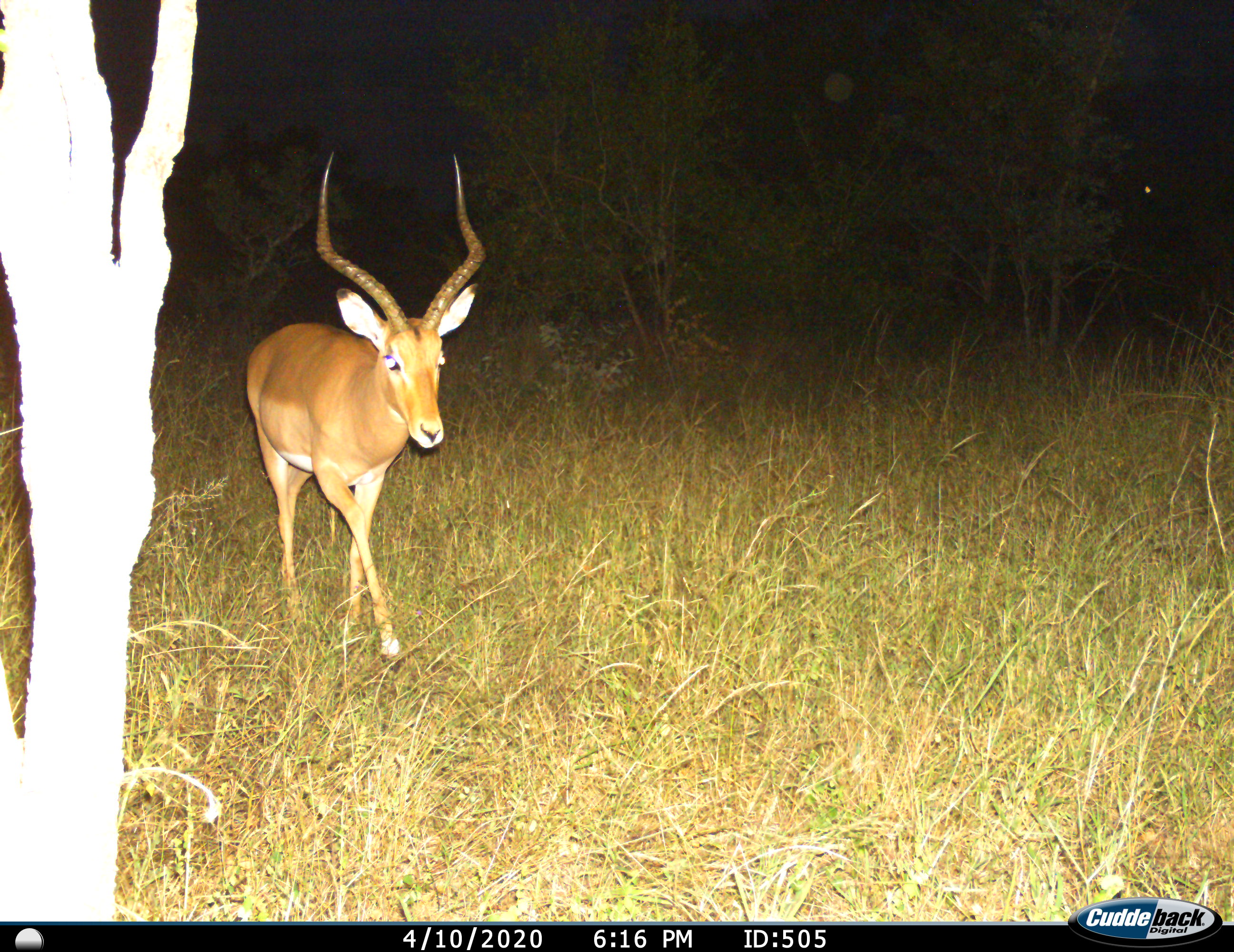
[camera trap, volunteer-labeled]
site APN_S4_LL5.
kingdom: Animalia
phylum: Chordata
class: Mammalia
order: Artiodactyla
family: Bovidae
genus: Aepyceros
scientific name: Aepyceros melampus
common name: impala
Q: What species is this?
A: Impala (Aepyceros melampus).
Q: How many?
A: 1.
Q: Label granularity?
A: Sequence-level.